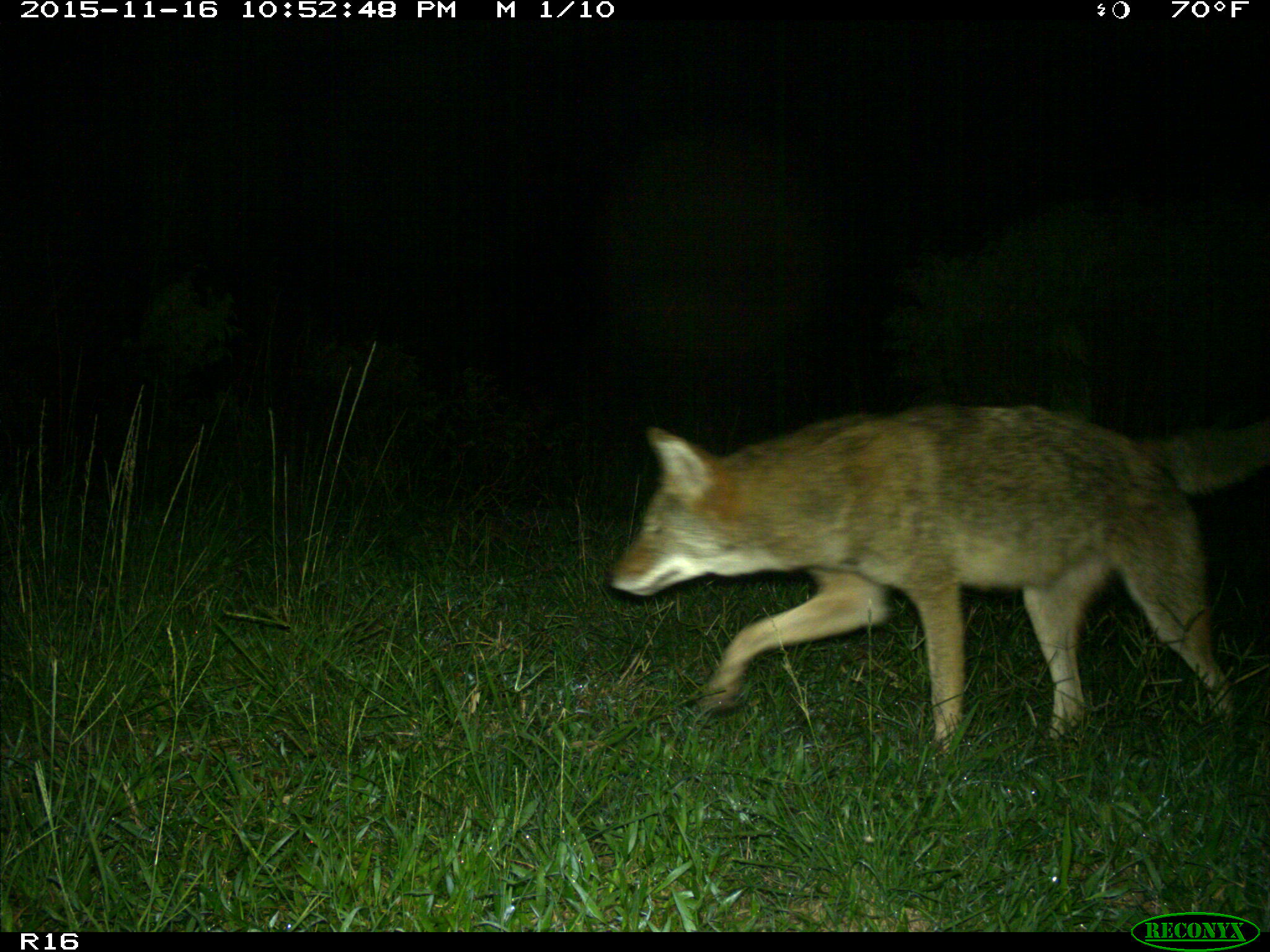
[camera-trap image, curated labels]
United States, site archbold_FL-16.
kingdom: Animalia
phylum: Chordata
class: Mammalia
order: Carnivora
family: Canidae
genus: Canis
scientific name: Canis latrans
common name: coyote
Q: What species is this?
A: Canis latrans (coyote).